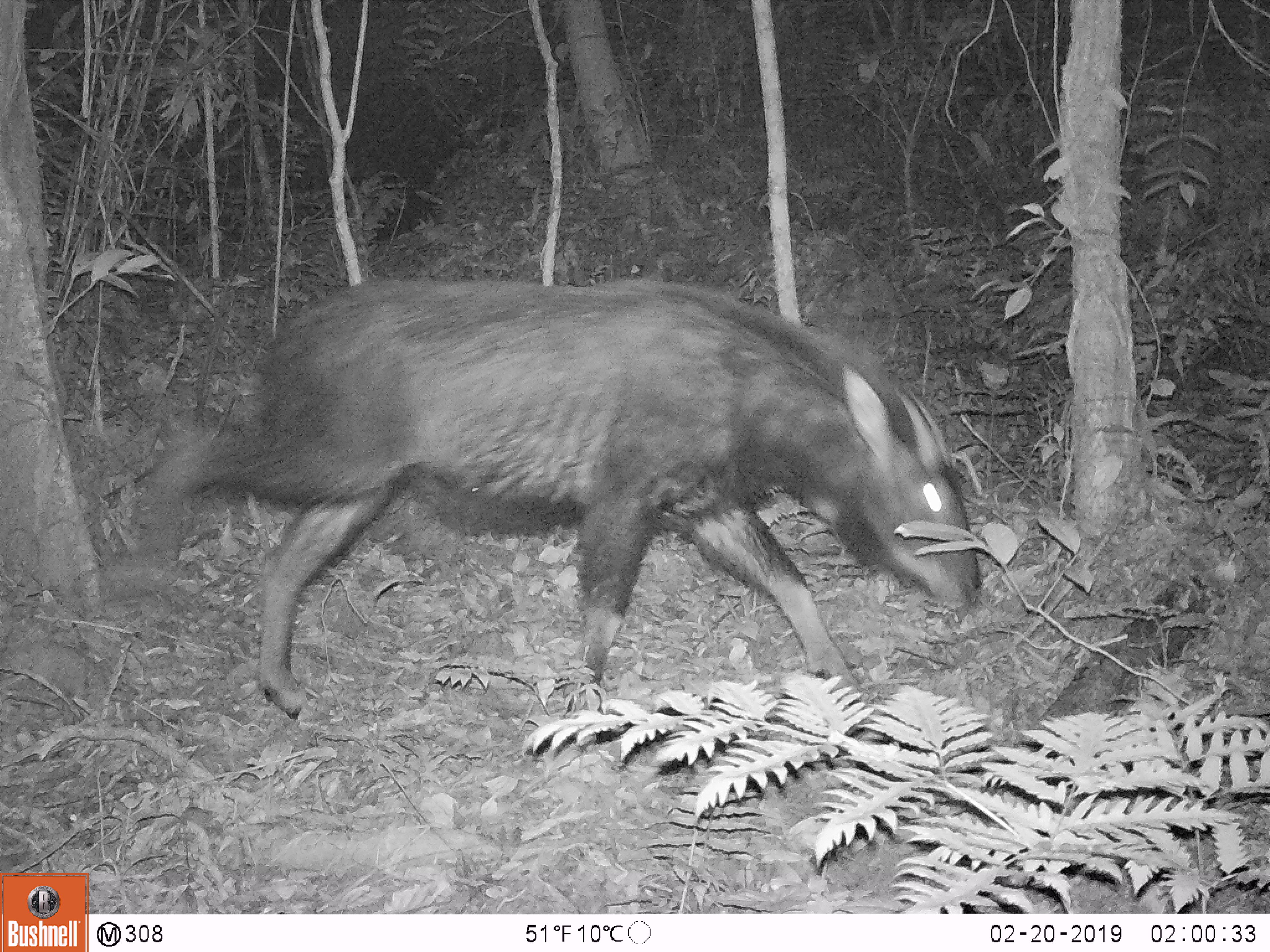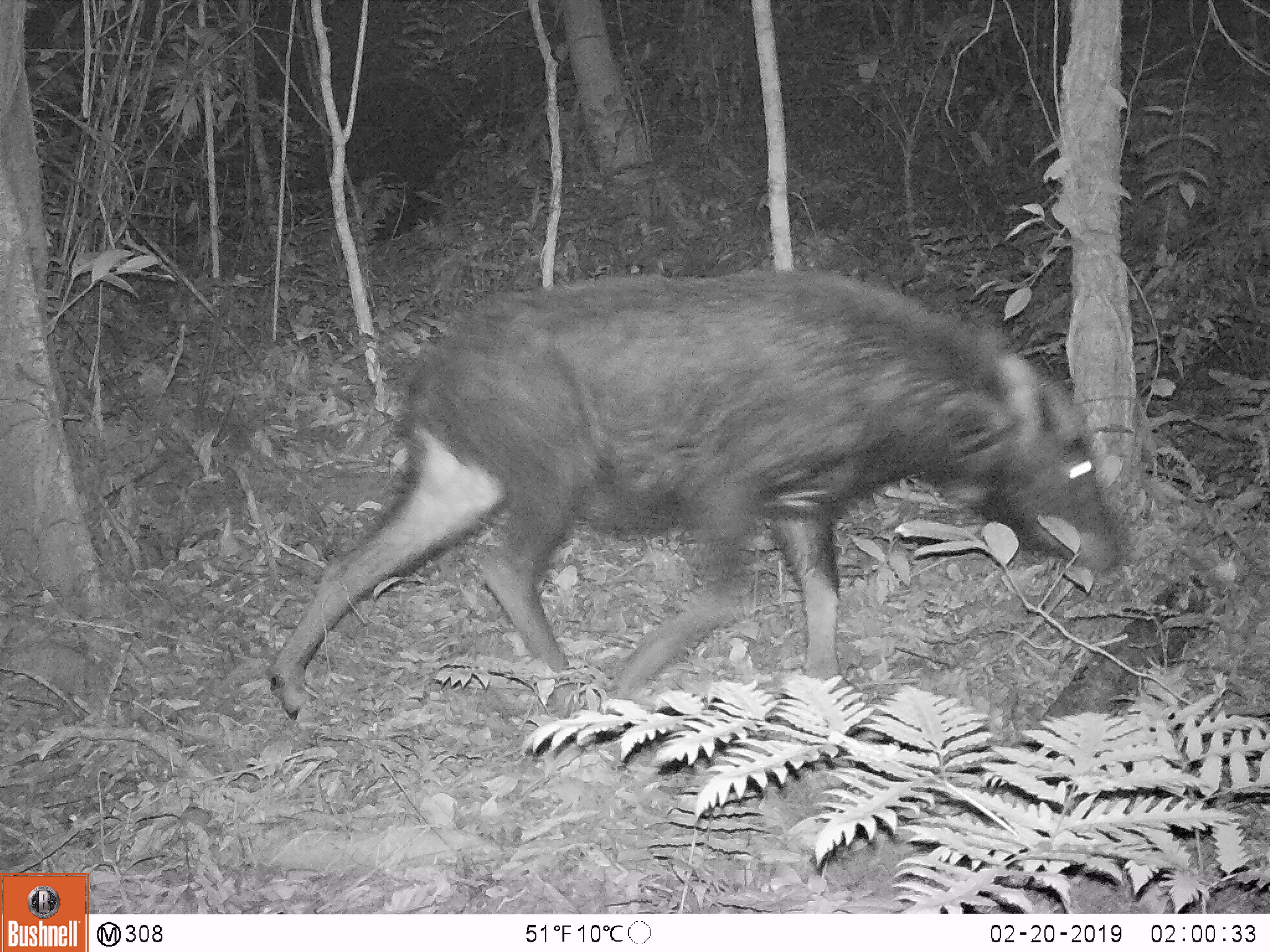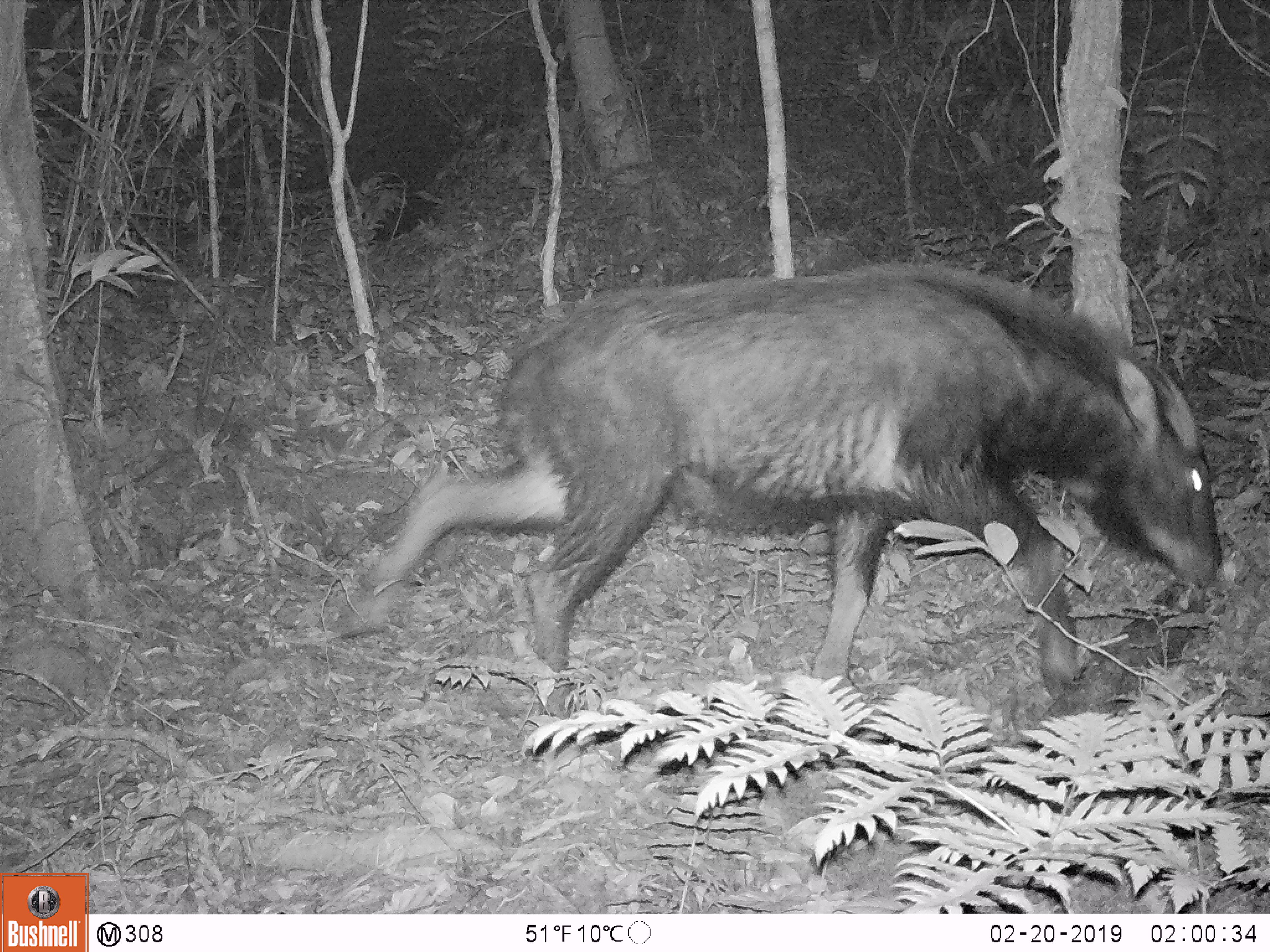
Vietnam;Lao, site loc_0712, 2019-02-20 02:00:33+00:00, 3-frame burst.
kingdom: Animalia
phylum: Chordata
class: Mammalia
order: Artiodactyla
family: Bovidae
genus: Capricornis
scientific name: Capricornis sumatraensis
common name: chinese serow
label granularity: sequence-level